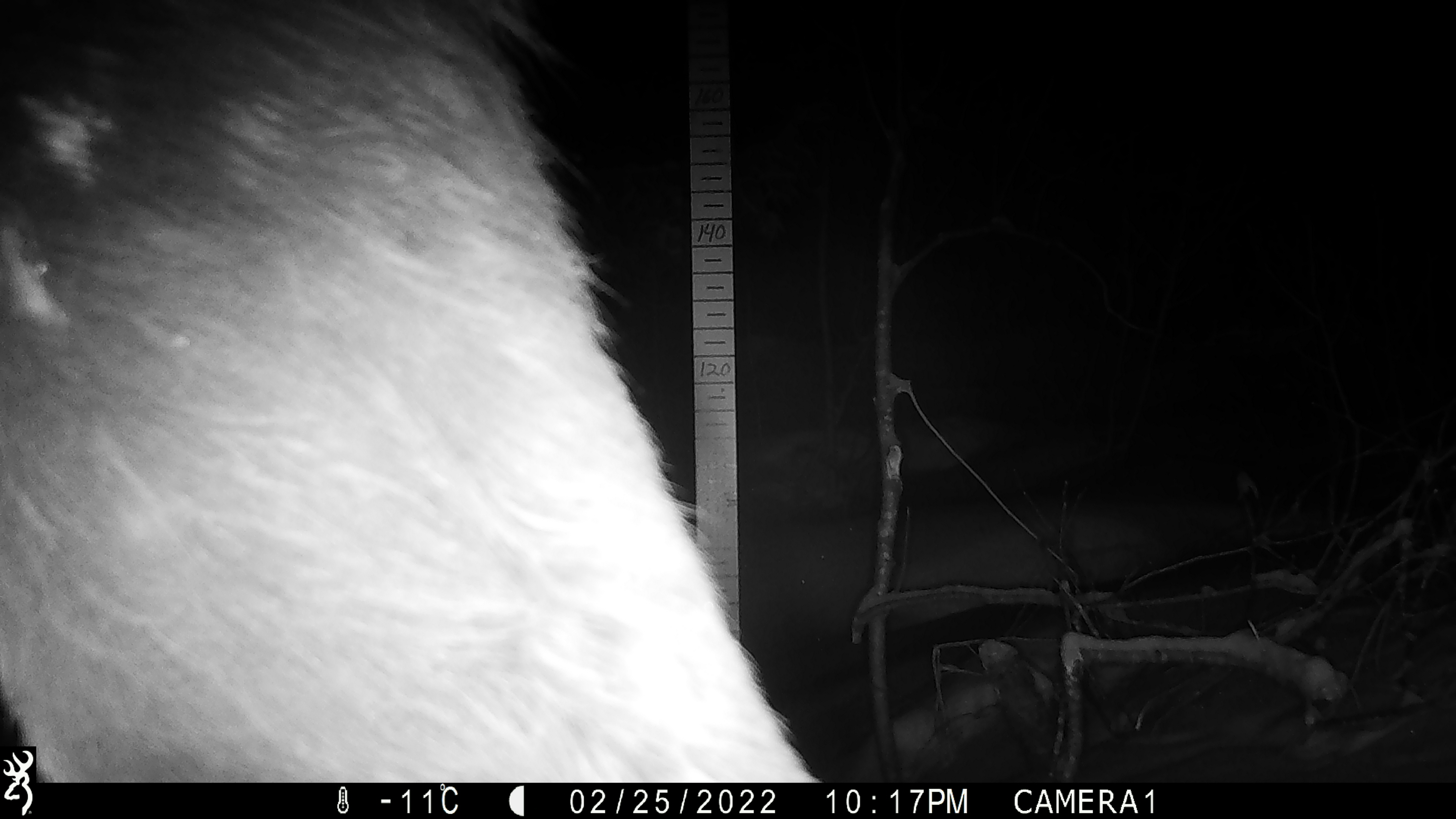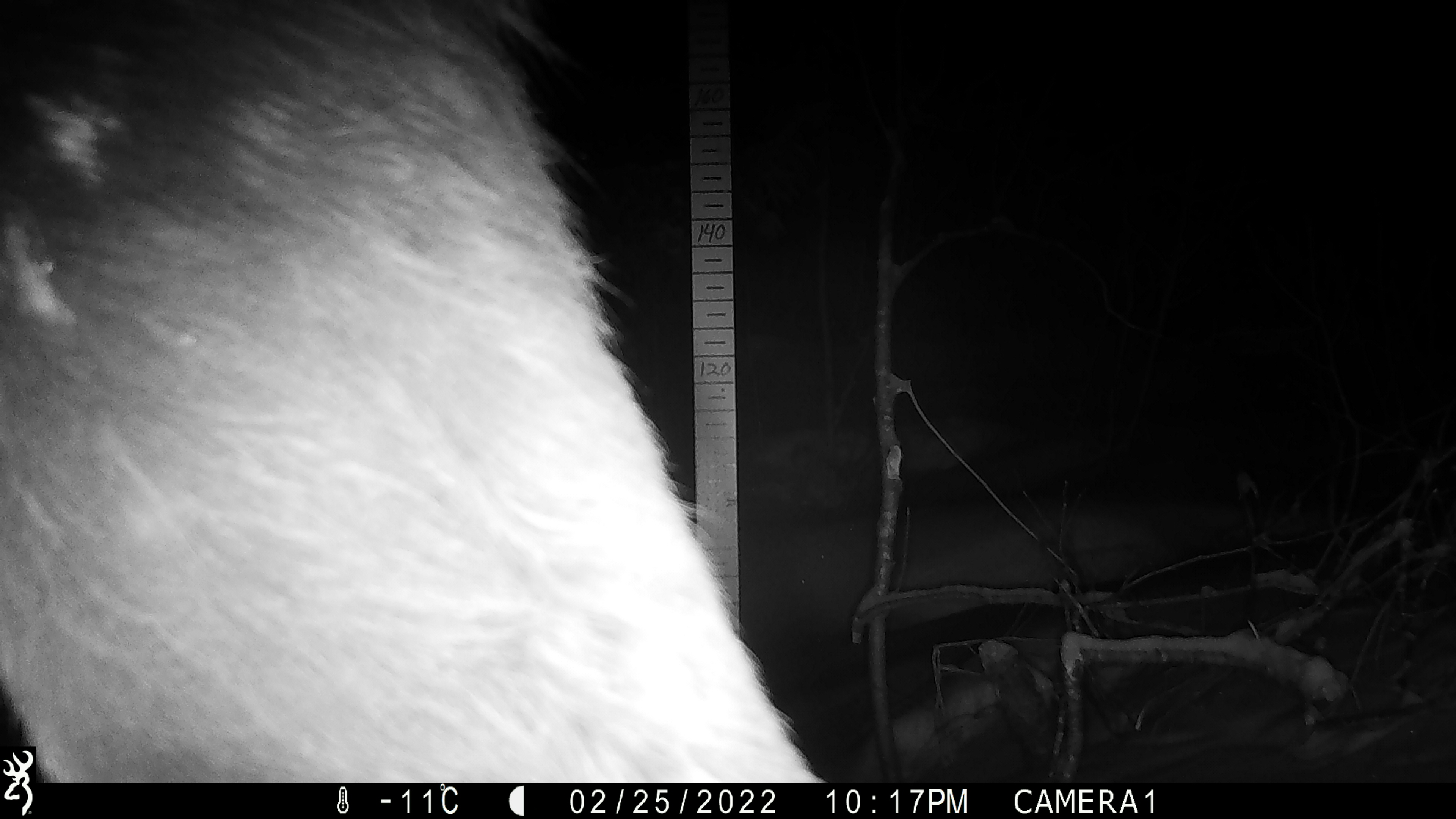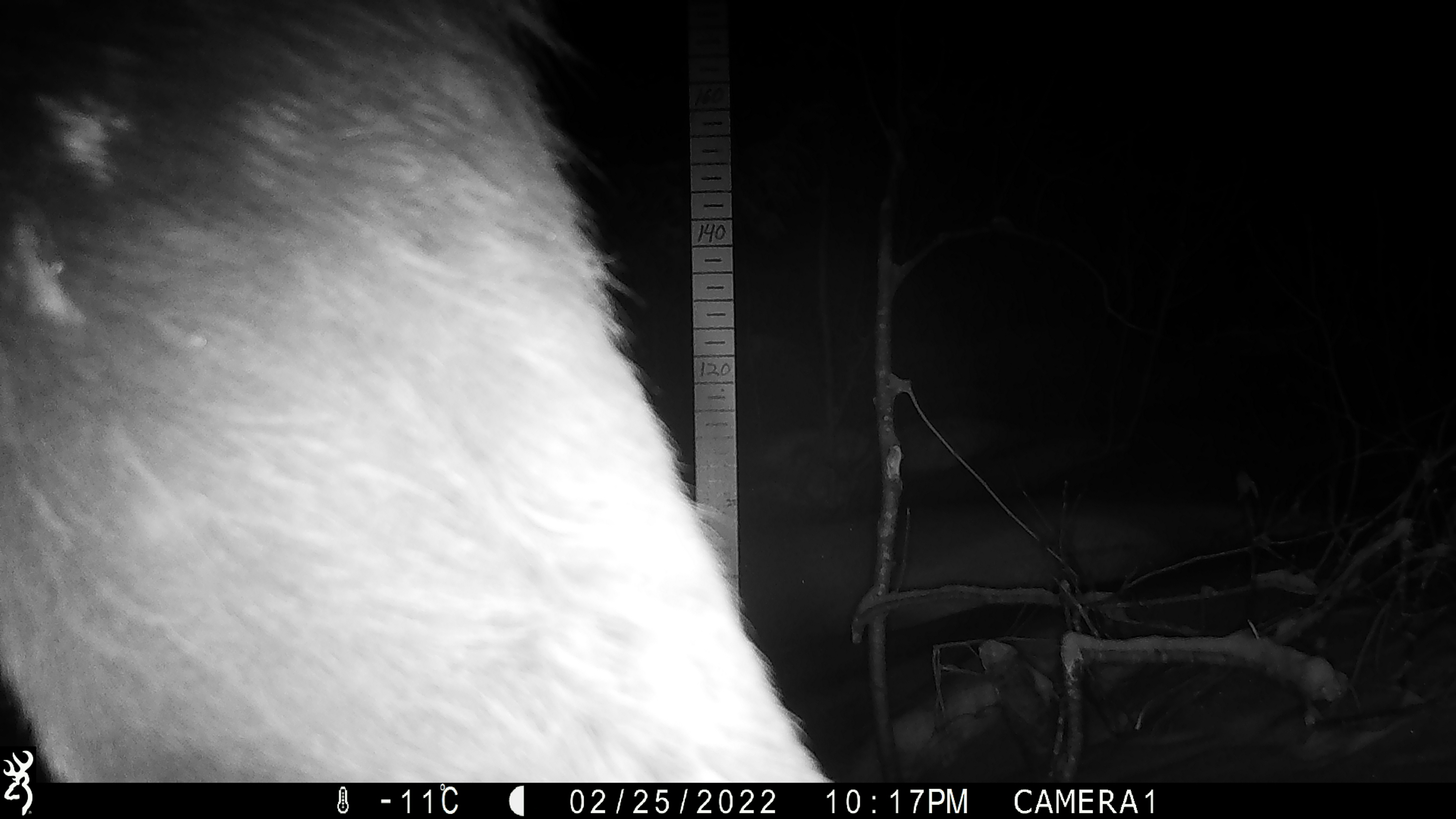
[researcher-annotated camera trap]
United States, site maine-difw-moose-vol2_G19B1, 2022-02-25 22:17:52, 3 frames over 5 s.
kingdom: Animalia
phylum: Chordata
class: Mammalia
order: Artiodactyla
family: Cervidae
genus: Alces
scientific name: Alces alces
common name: moose